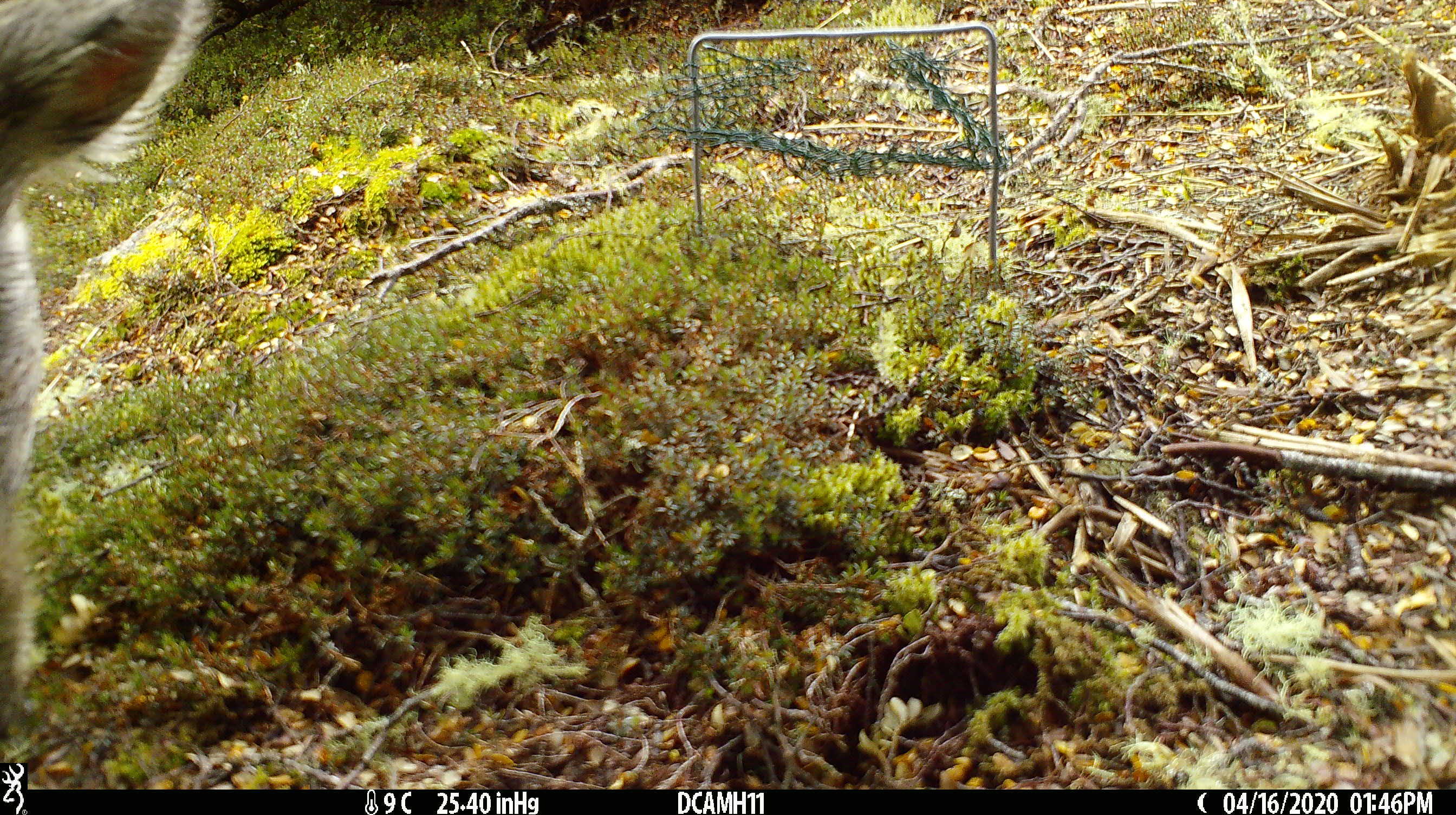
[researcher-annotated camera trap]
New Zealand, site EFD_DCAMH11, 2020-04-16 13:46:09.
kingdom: Animalia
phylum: Chordata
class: Mammalia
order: Artiodactyla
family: Suidae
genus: Sus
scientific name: Sus scrofa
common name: pig